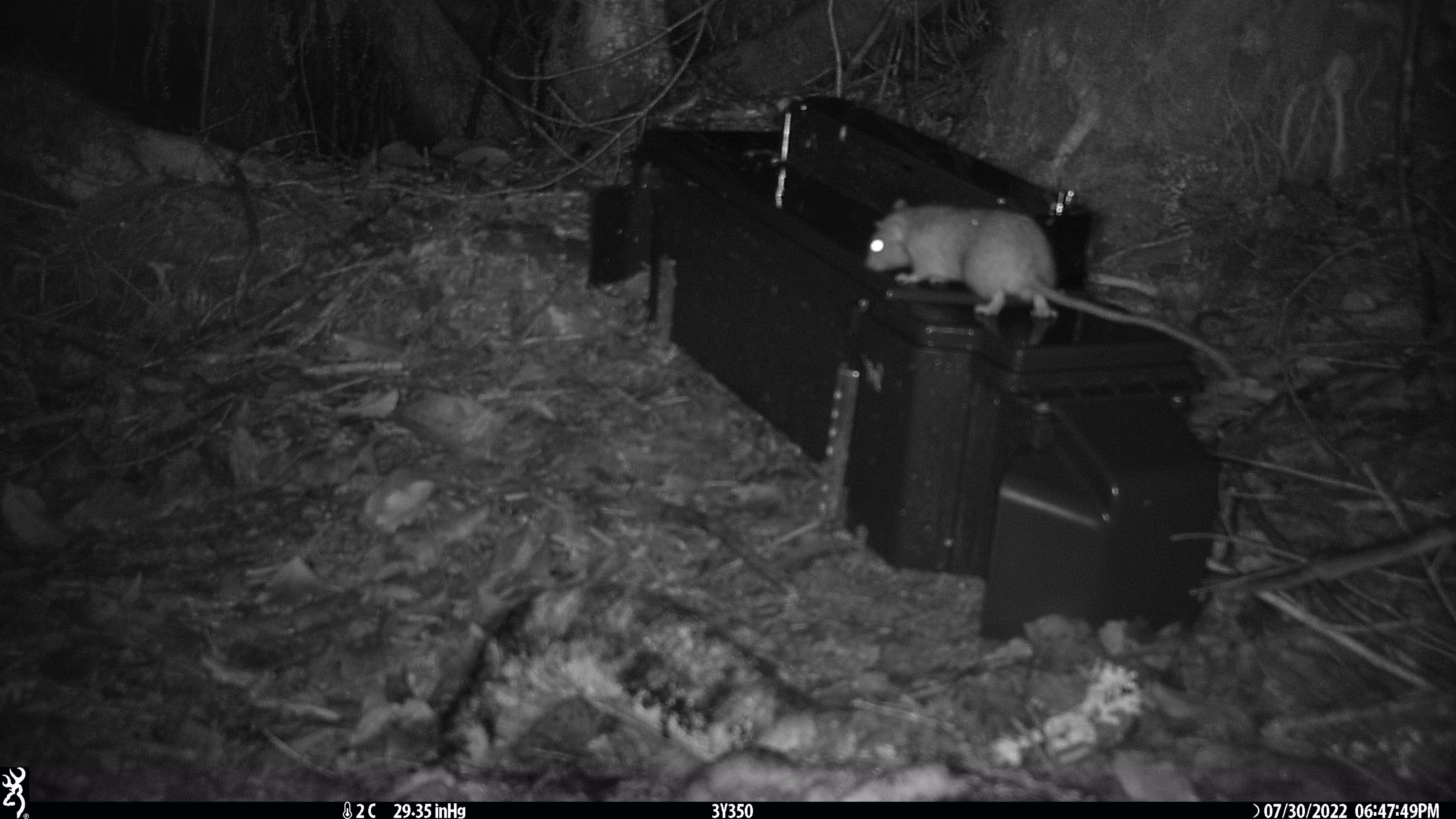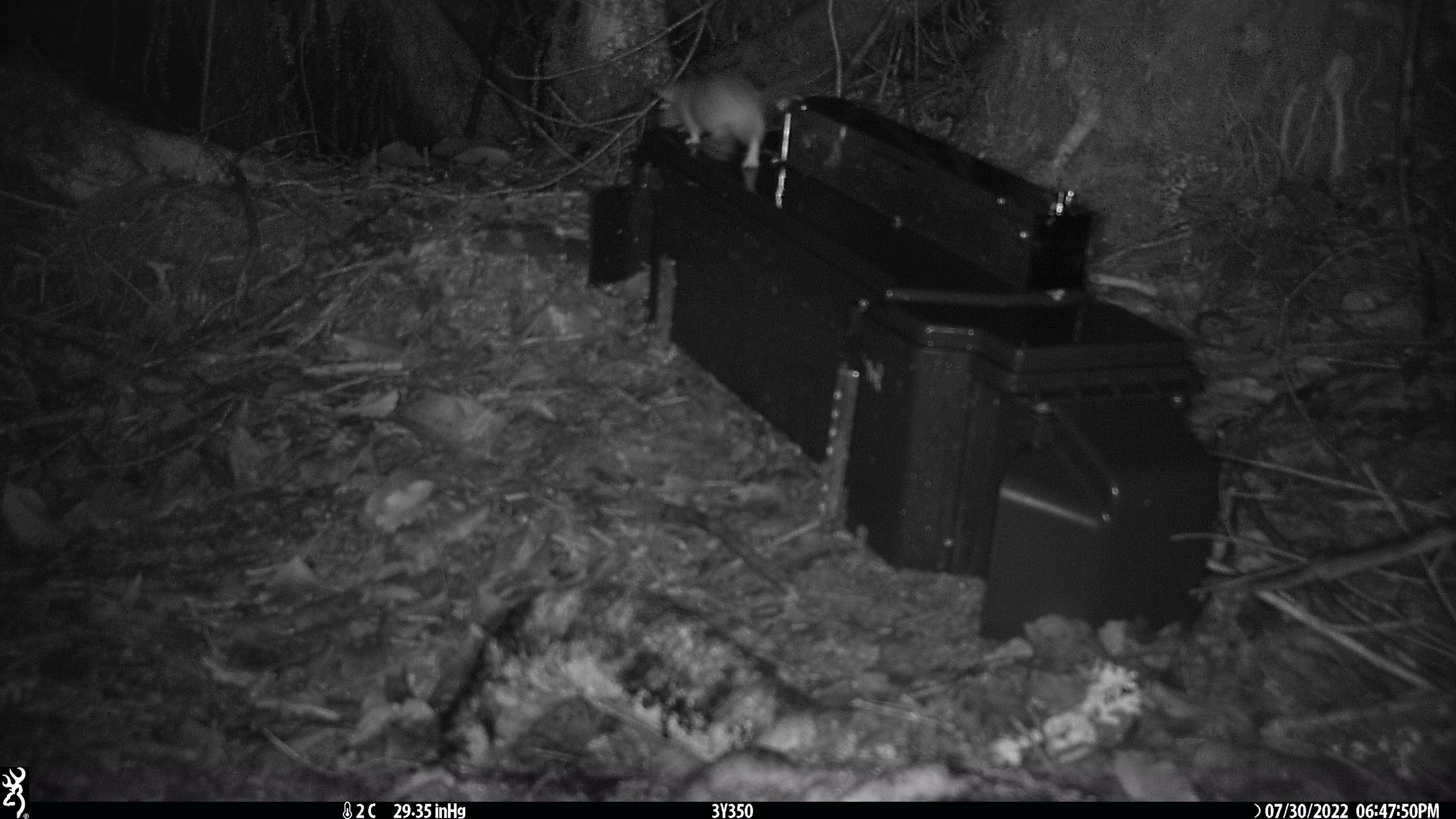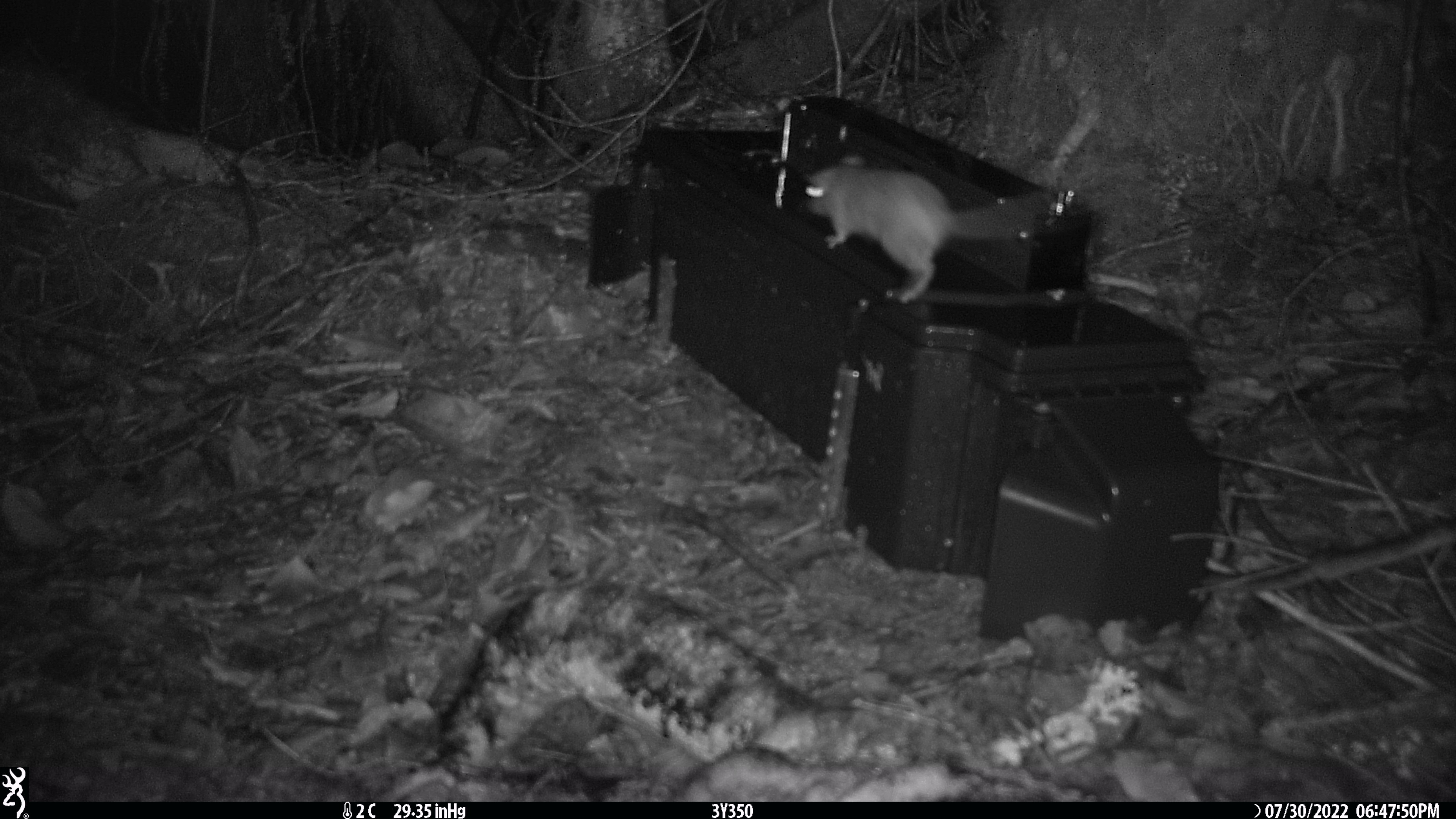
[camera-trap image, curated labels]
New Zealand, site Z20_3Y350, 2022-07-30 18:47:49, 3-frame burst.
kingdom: Animalia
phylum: Chordata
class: Mammalia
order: Rodentia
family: Muridae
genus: Rattus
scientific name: Rattus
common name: rat